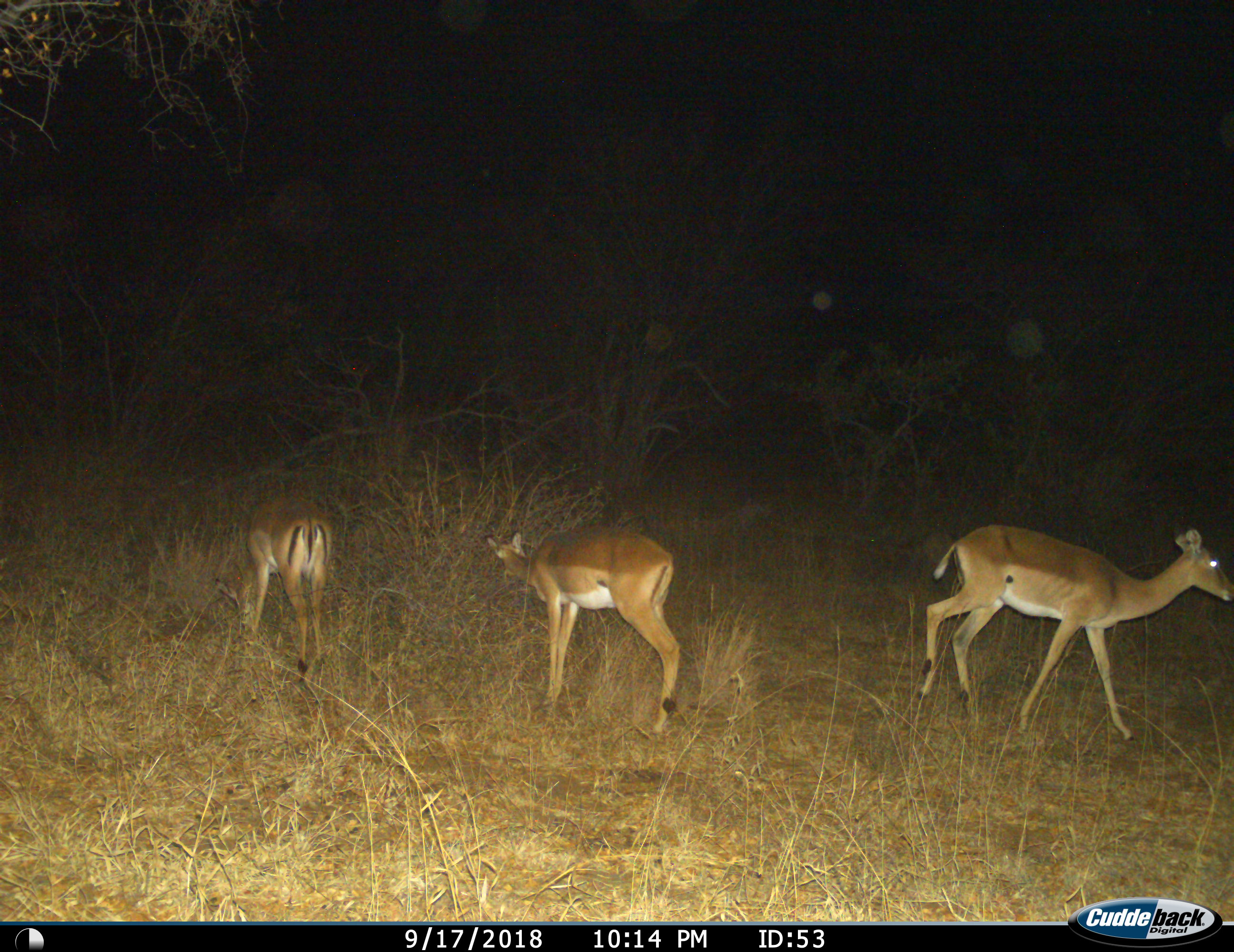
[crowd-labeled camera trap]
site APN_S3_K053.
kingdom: Animalia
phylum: Chordata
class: Mammalia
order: Artiodactyla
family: Bovidae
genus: Aepyceros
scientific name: Aepyceros melampus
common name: impala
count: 3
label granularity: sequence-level